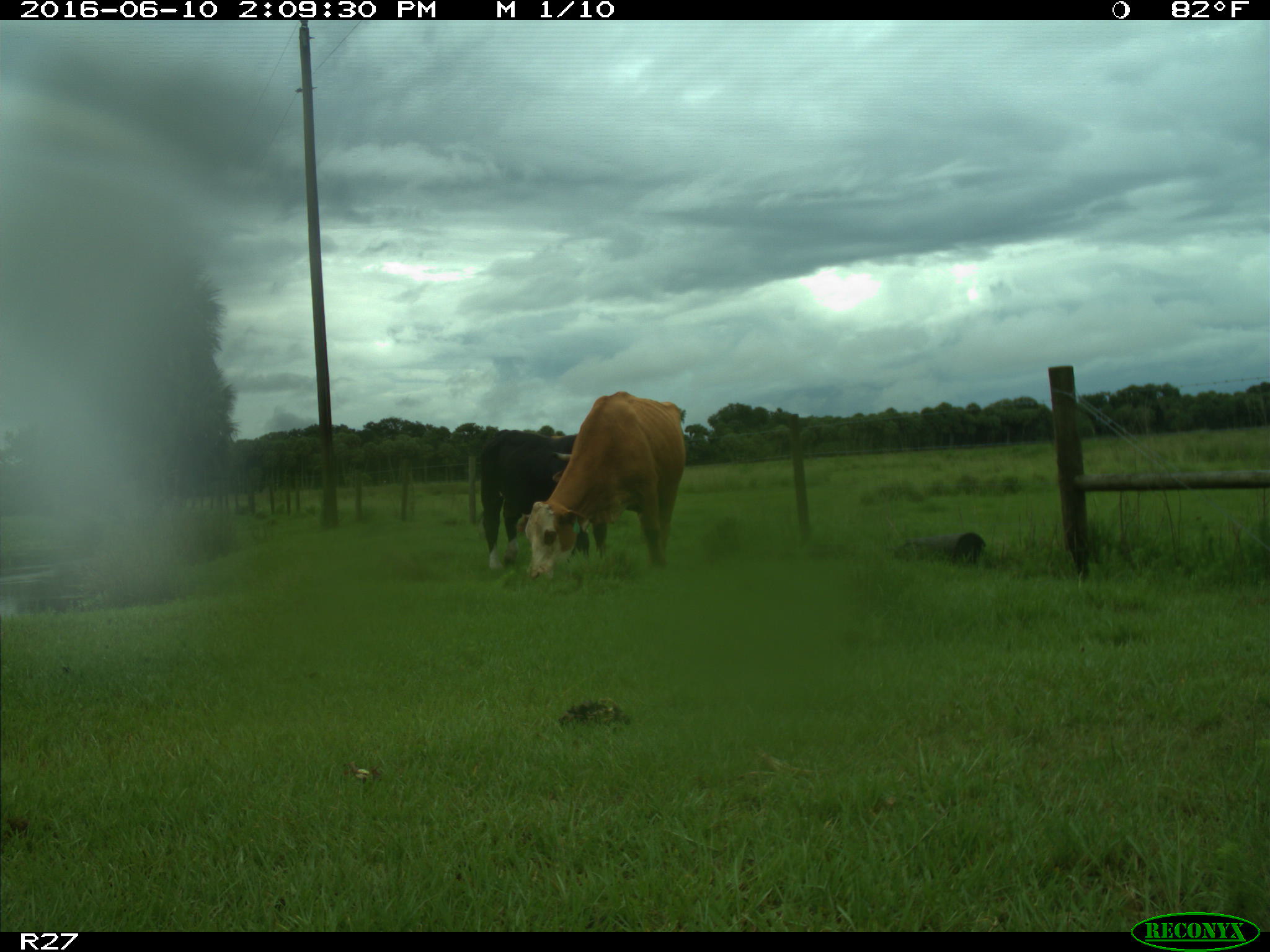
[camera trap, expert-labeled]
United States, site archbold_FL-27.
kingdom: Animalia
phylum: Chordata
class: Mammalia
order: Artiodactyla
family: Bovidae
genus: Bos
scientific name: Bos taurus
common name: domestic cow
Bos taurus (domestic cow).